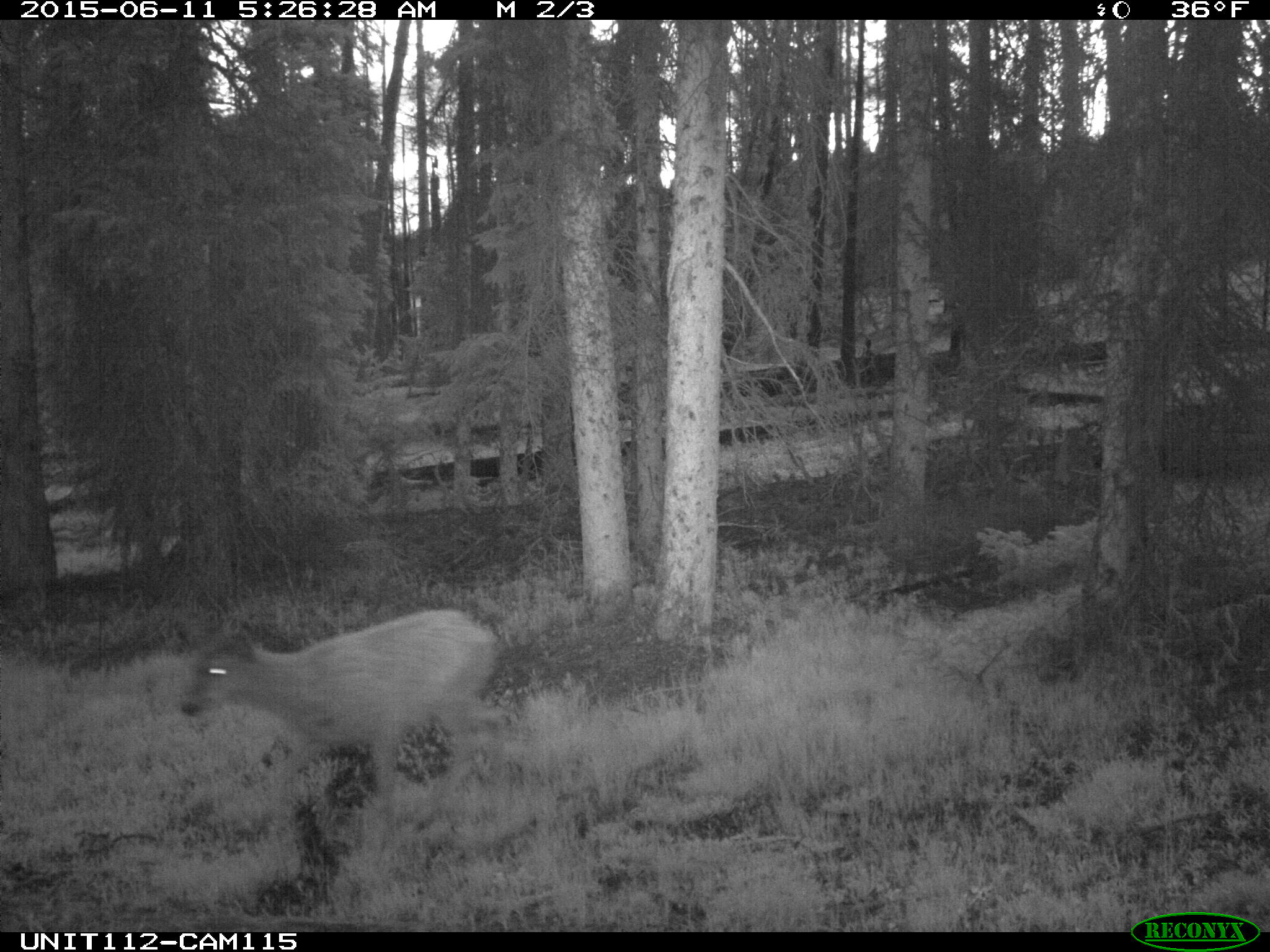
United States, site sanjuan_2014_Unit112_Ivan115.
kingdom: Animalia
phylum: Chordata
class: Mammalia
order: Artiodactyla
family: Cervidae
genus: Odocoileus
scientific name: Odocoileus hemionus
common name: mule deer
Odocoileus hemionus (mule deer).